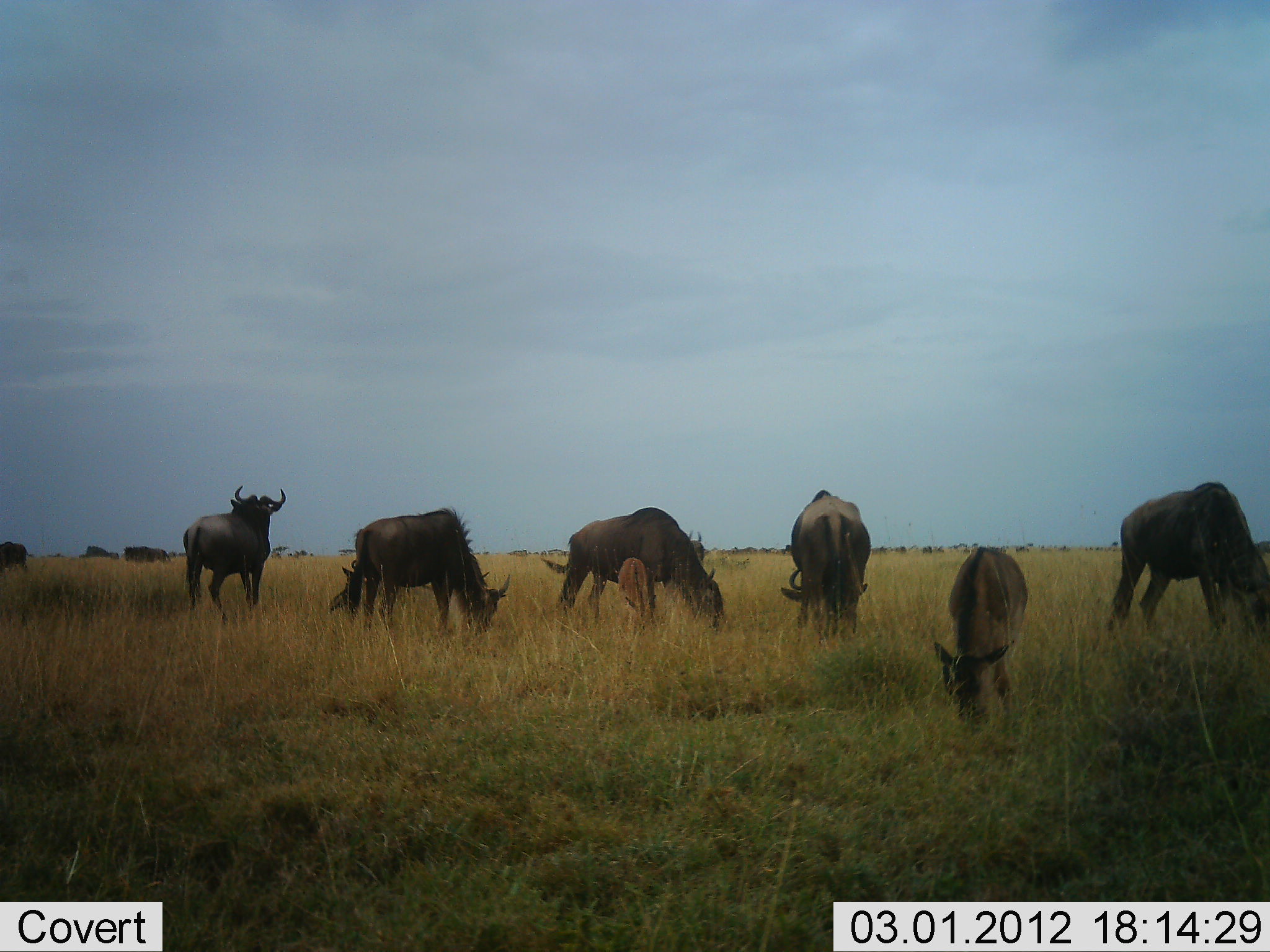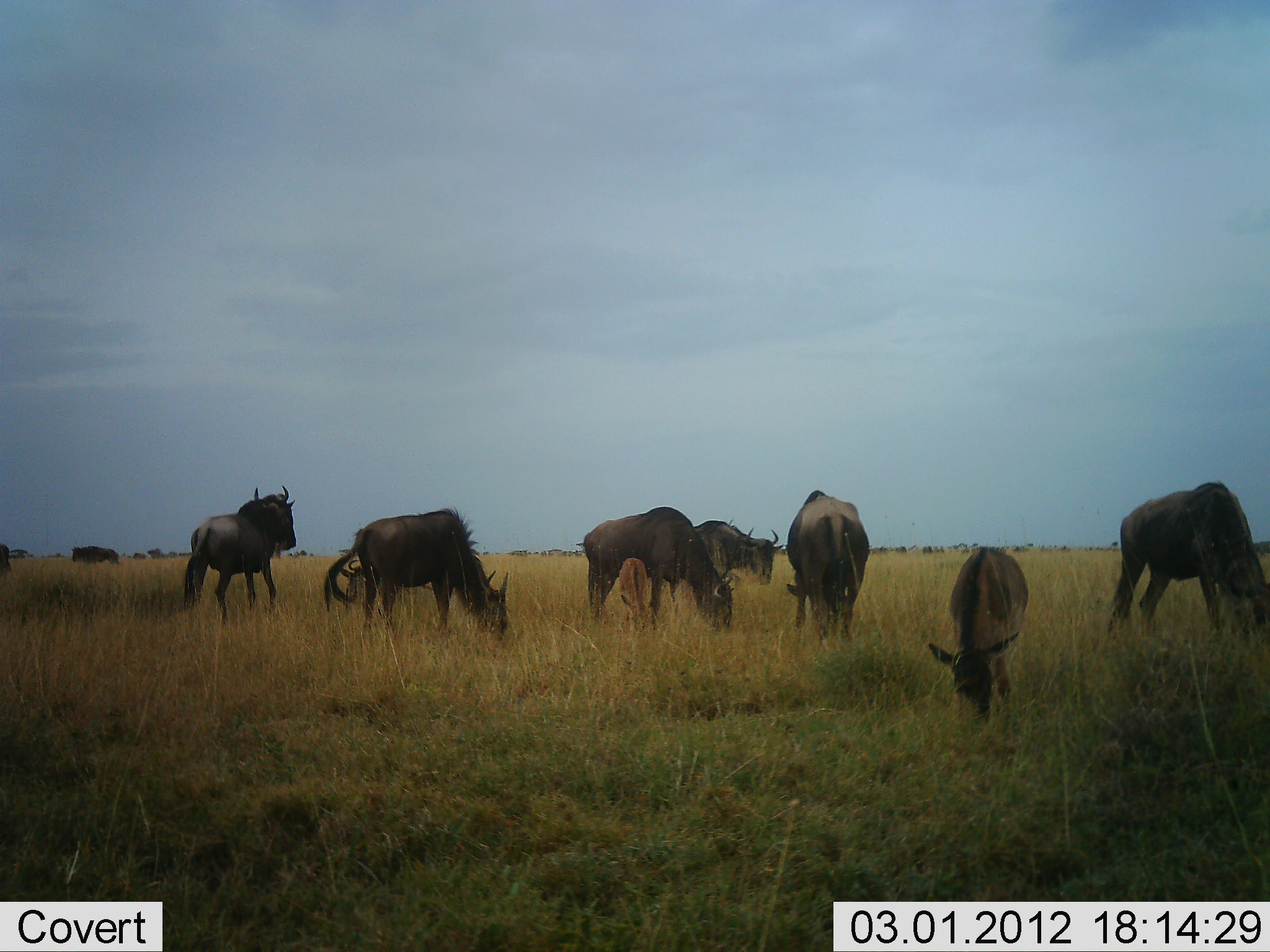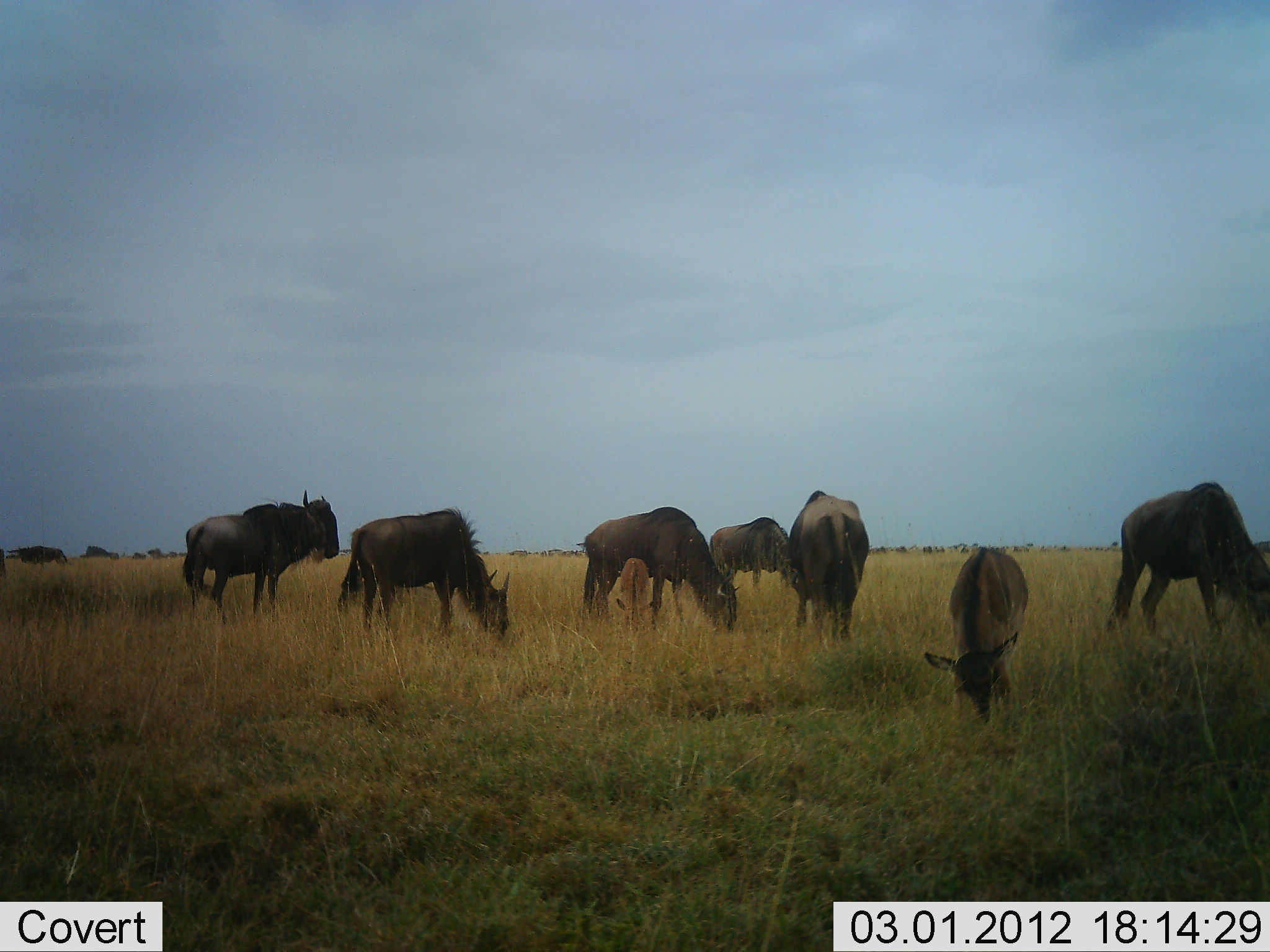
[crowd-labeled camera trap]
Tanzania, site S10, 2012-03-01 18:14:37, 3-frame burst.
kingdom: Animalia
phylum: Chordata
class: Mammalia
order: Artiodactyla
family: Bovidae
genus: Connochaetes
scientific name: Connochaetes taurinus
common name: blue wildebeest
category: wildebeest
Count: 11-50.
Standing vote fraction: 44%.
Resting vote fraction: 11%.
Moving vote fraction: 33%.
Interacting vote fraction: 6%.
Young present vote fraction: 67%.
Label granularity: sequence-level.